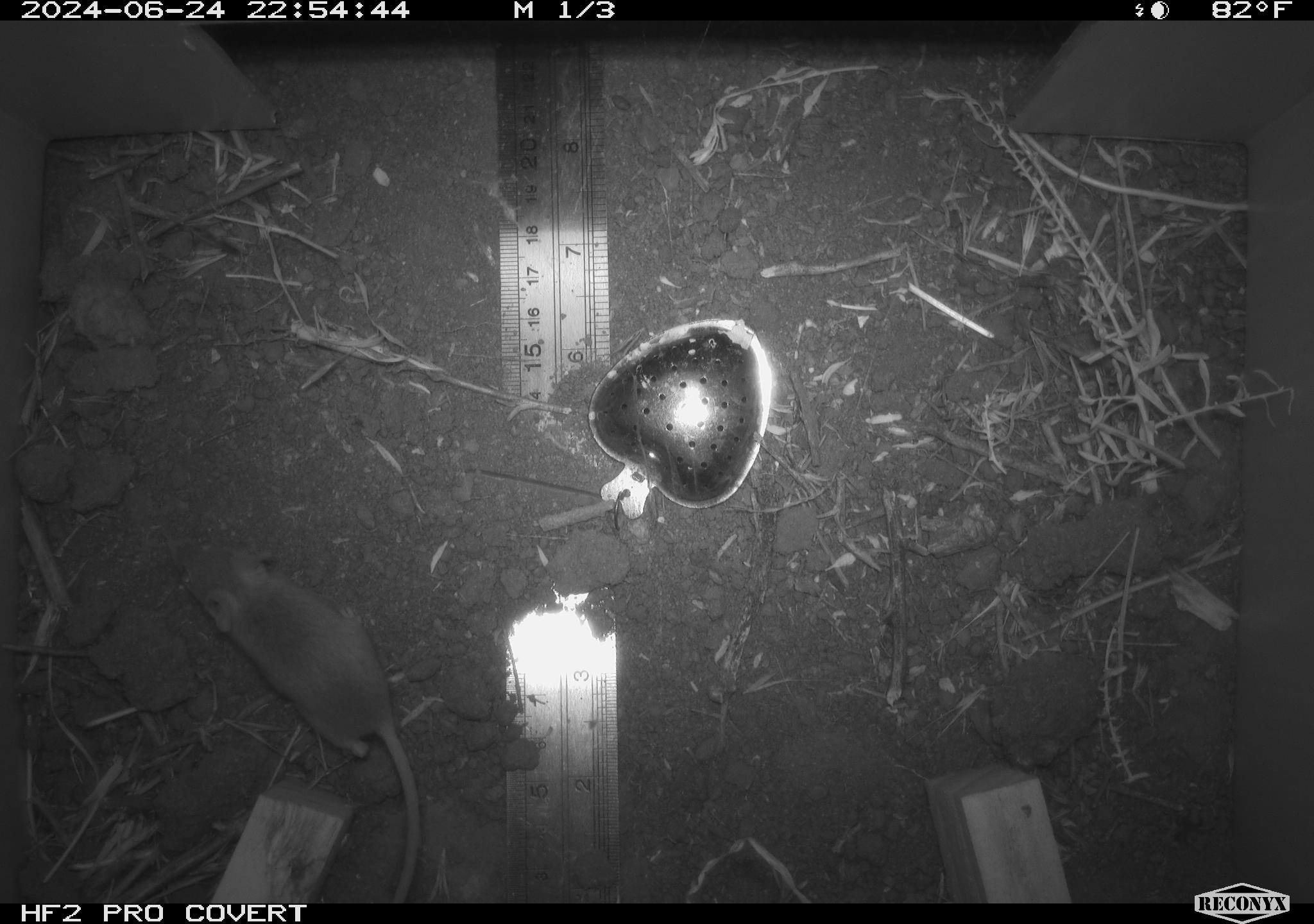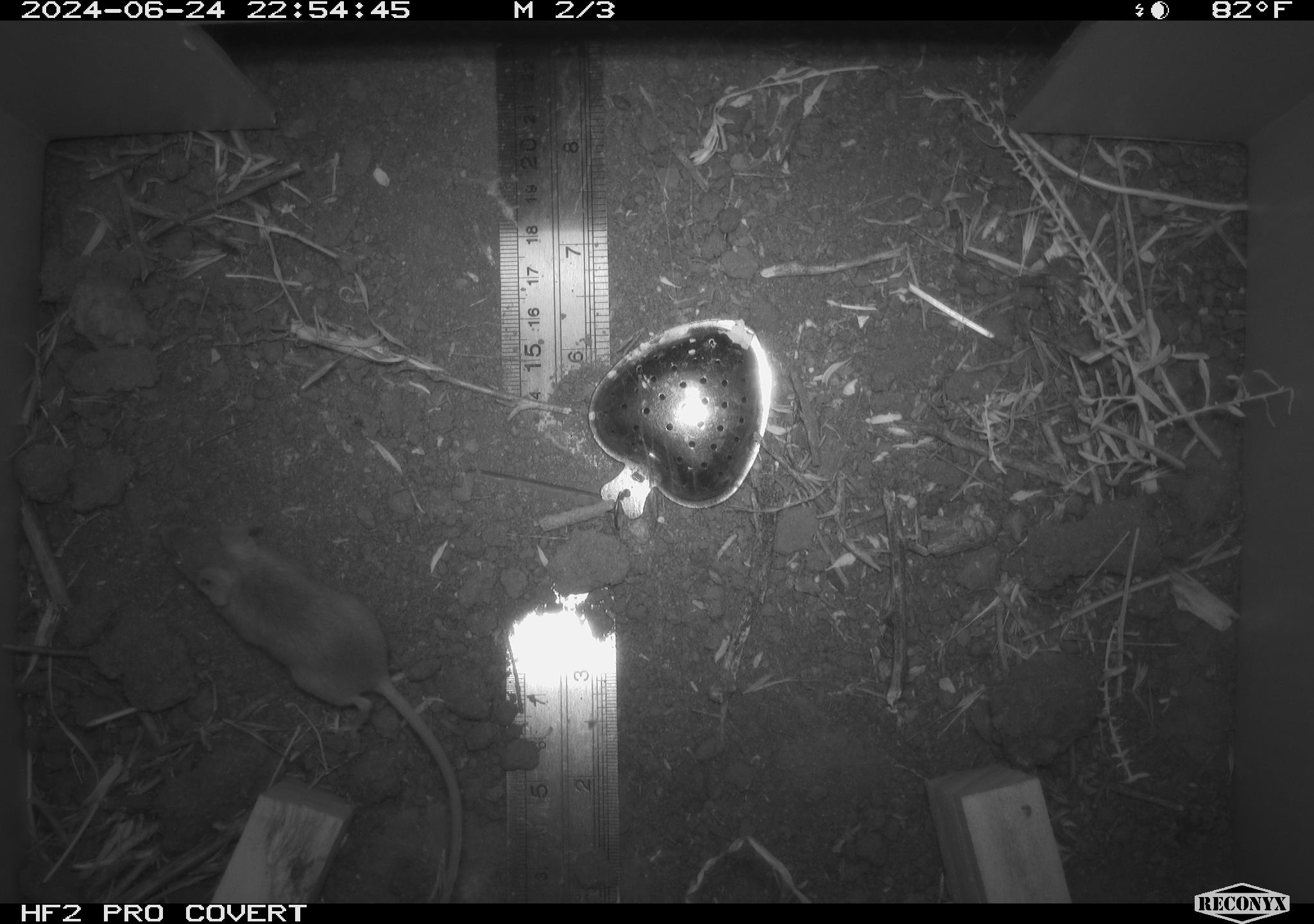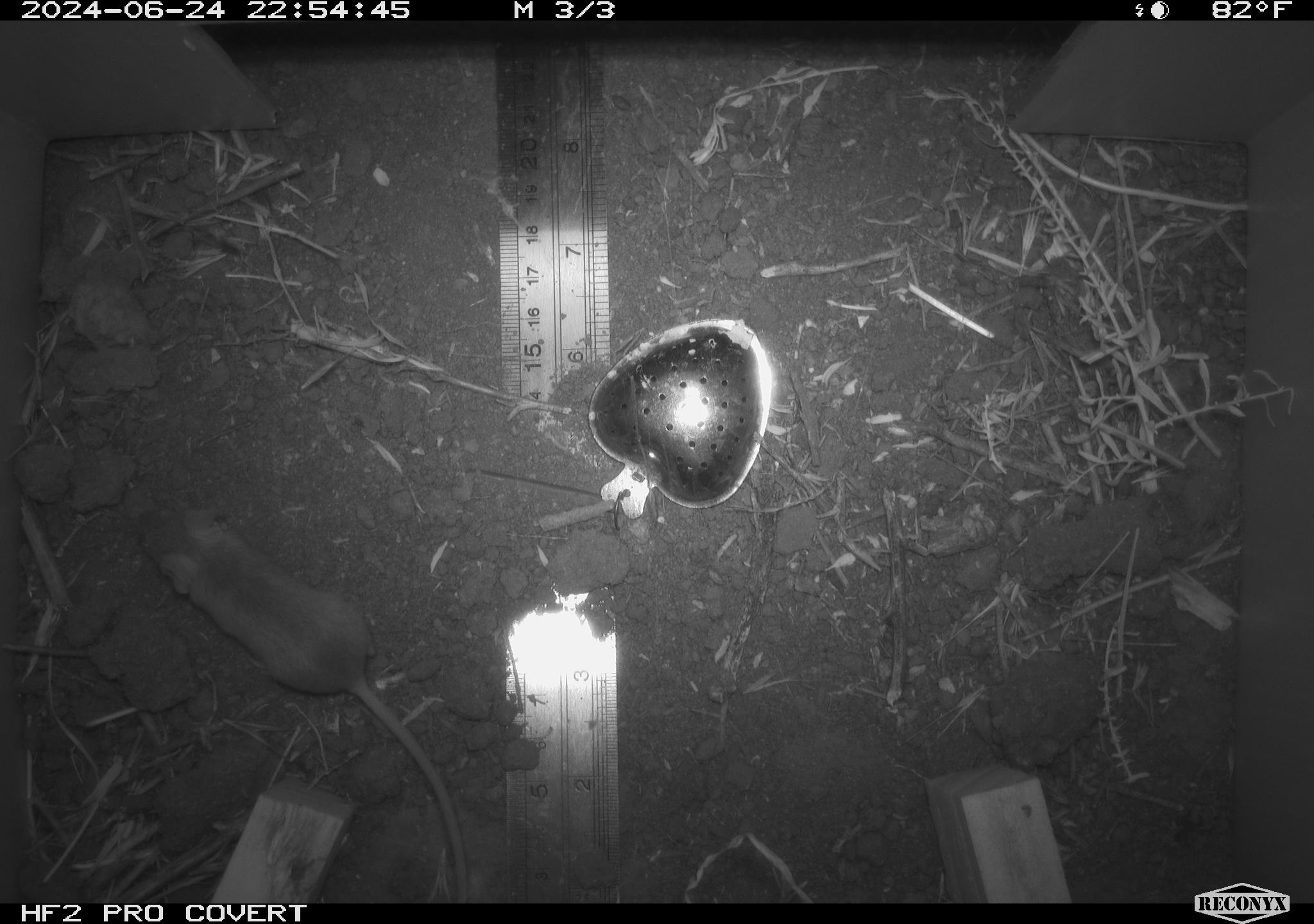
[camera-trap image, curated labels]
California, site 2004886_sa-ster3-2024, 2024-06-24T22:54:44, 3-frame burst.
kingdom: Animalia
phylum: Chordata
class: Mammalia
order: Rodentia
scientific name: Rodentia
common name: mouse species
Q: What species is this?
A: Mouse species (Rodentia).